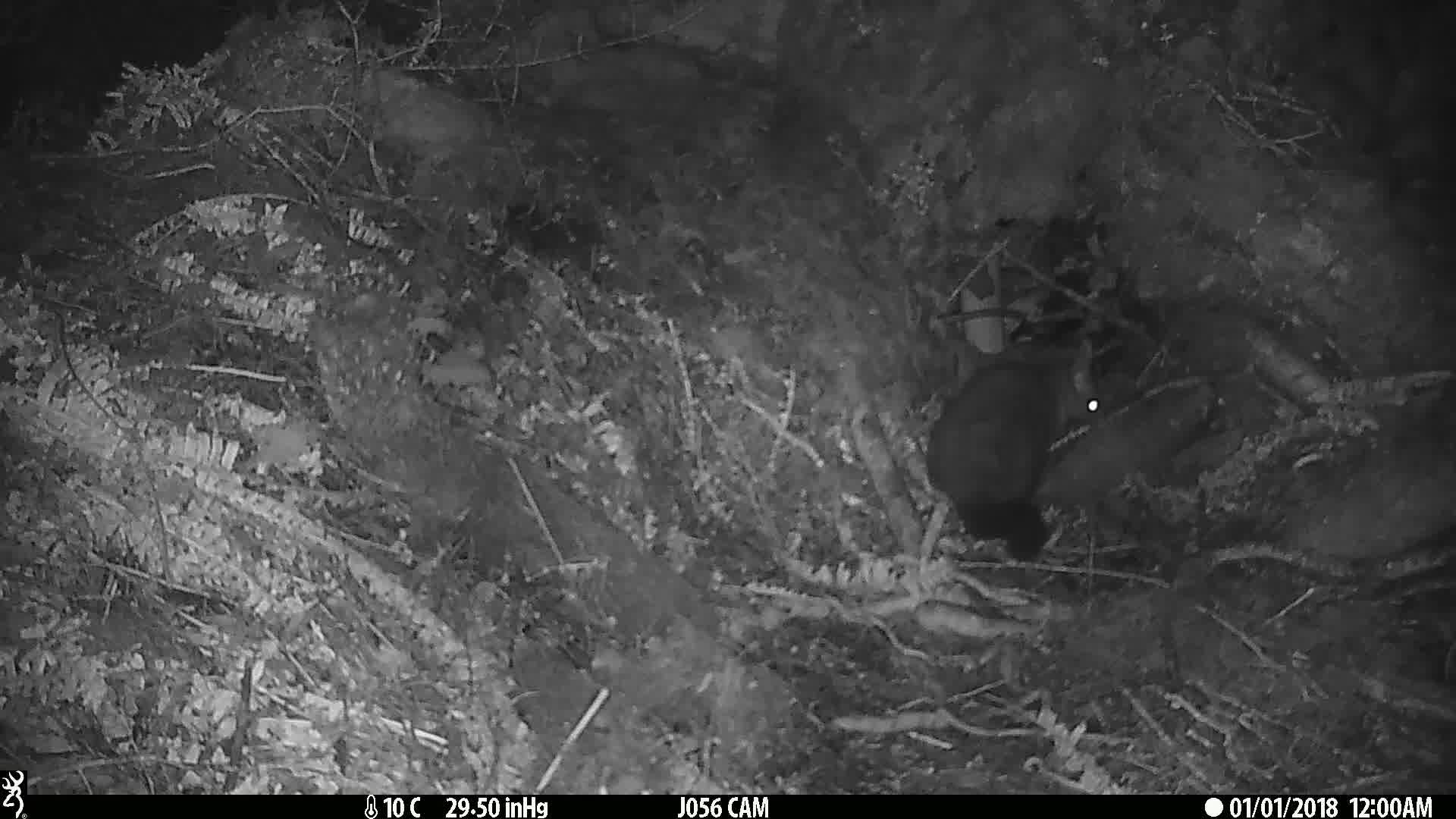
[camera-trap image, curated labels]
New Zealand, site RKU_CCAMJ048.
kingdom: Animalia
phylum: Chordata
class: Mammalia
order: Diprotodontia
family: Phalangeridae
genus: Trichosurus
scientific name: Trichosurus vulpecula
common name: common brushtail possum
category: possum